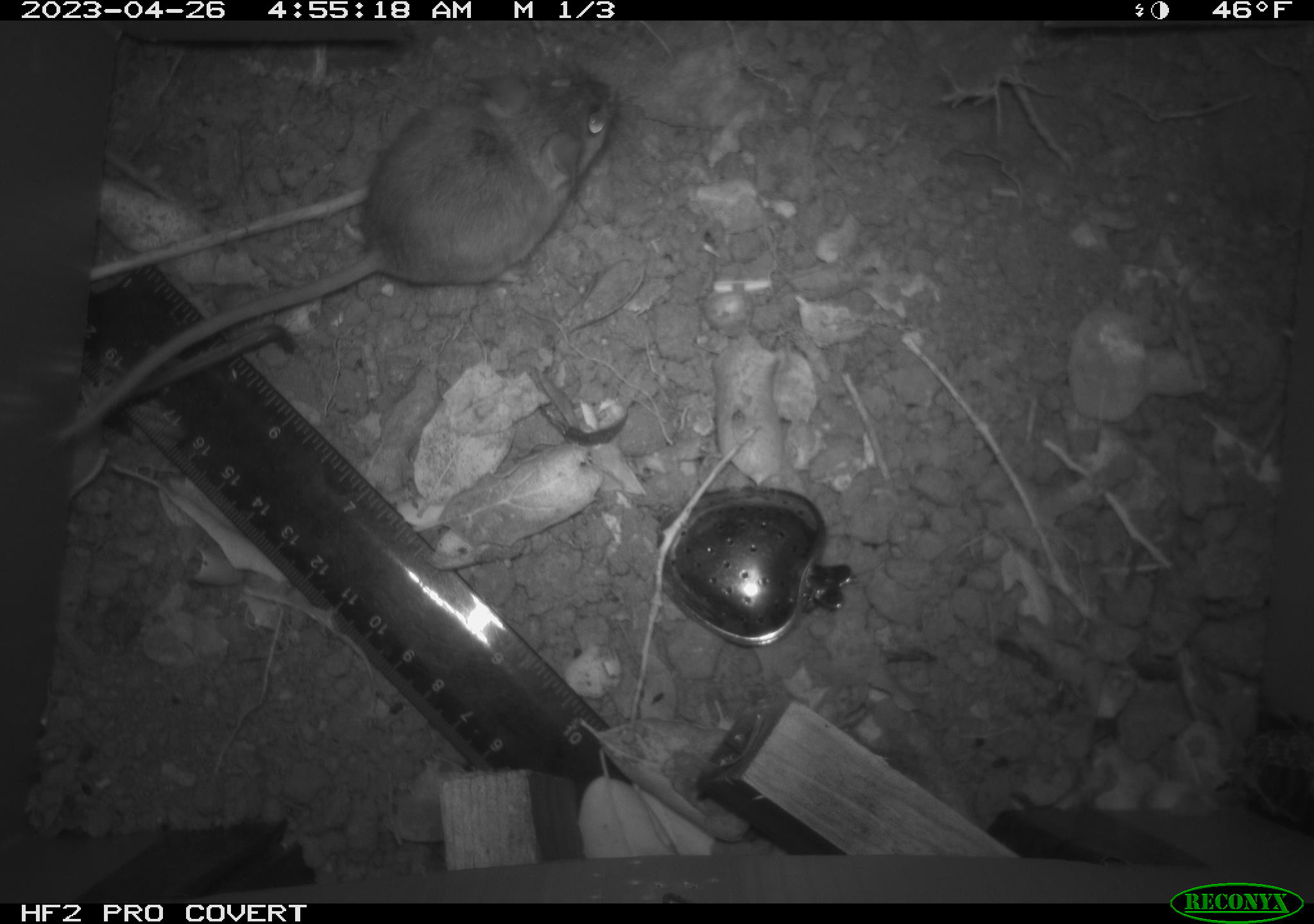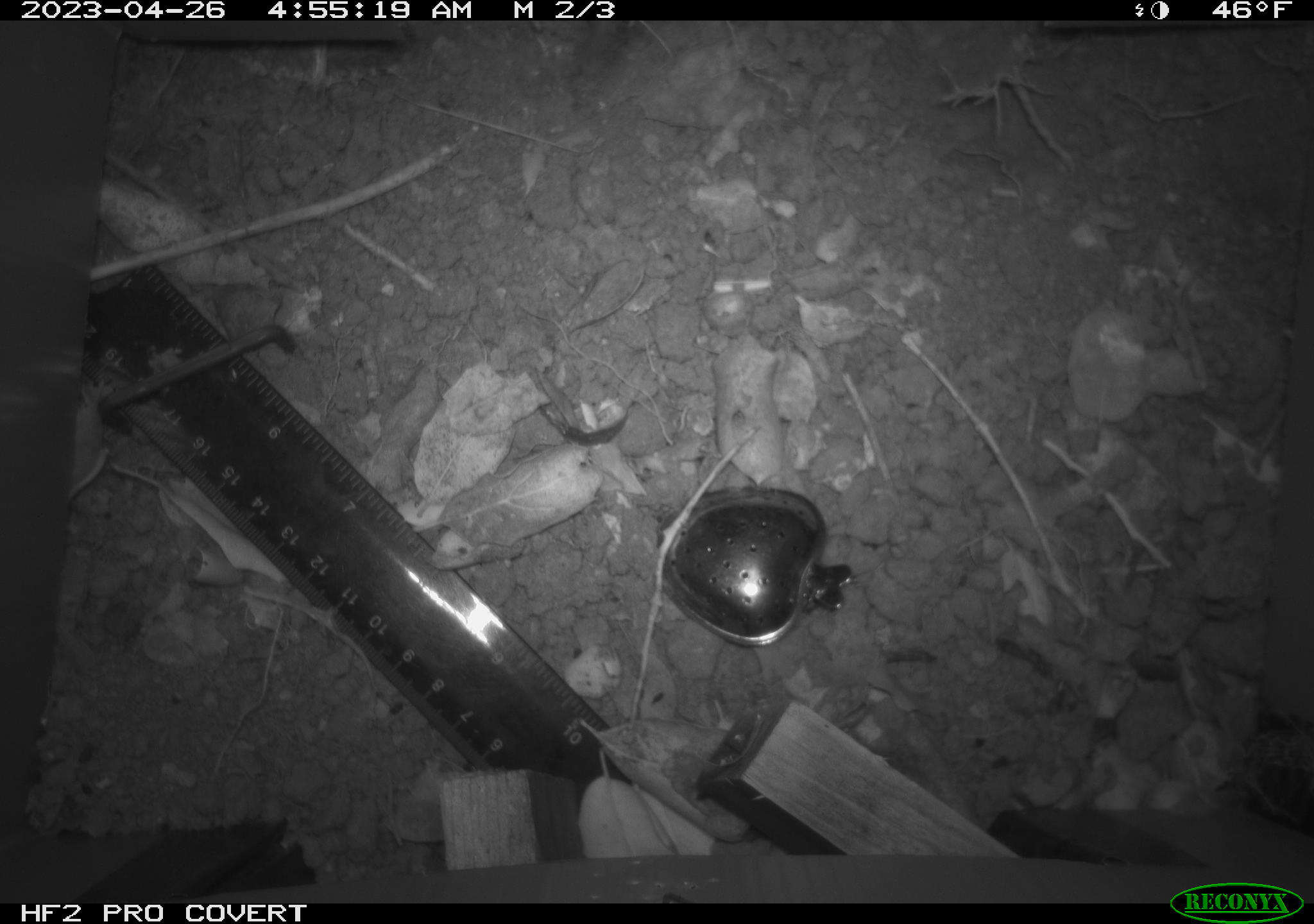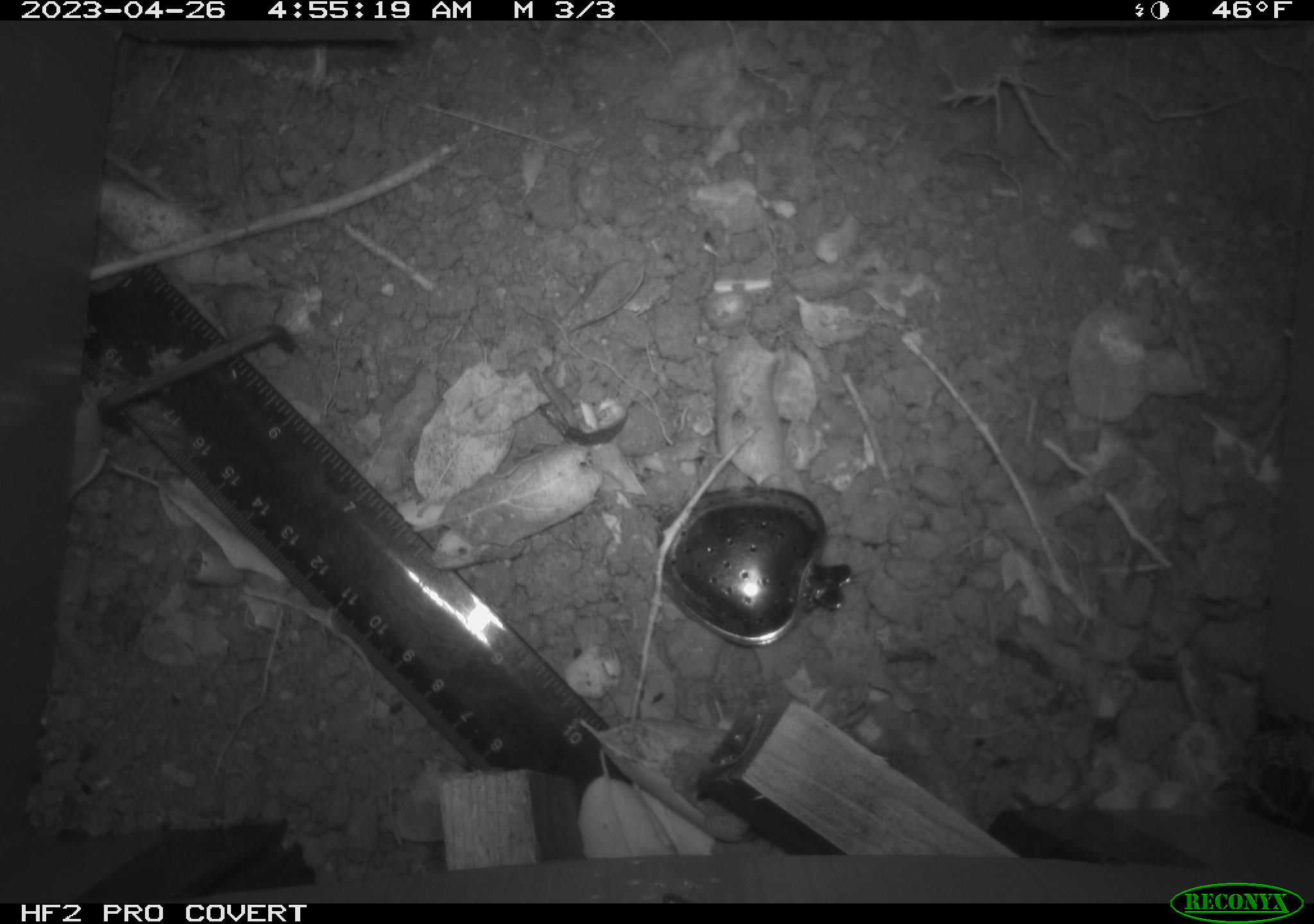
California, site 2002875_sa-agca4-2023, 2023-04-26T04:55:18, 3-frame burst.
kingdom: Animalia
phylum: Chordata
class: Mammalia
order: Rodentia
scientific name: Rodentia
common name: mouse species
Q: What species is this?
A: Mouse species (Rodentia).